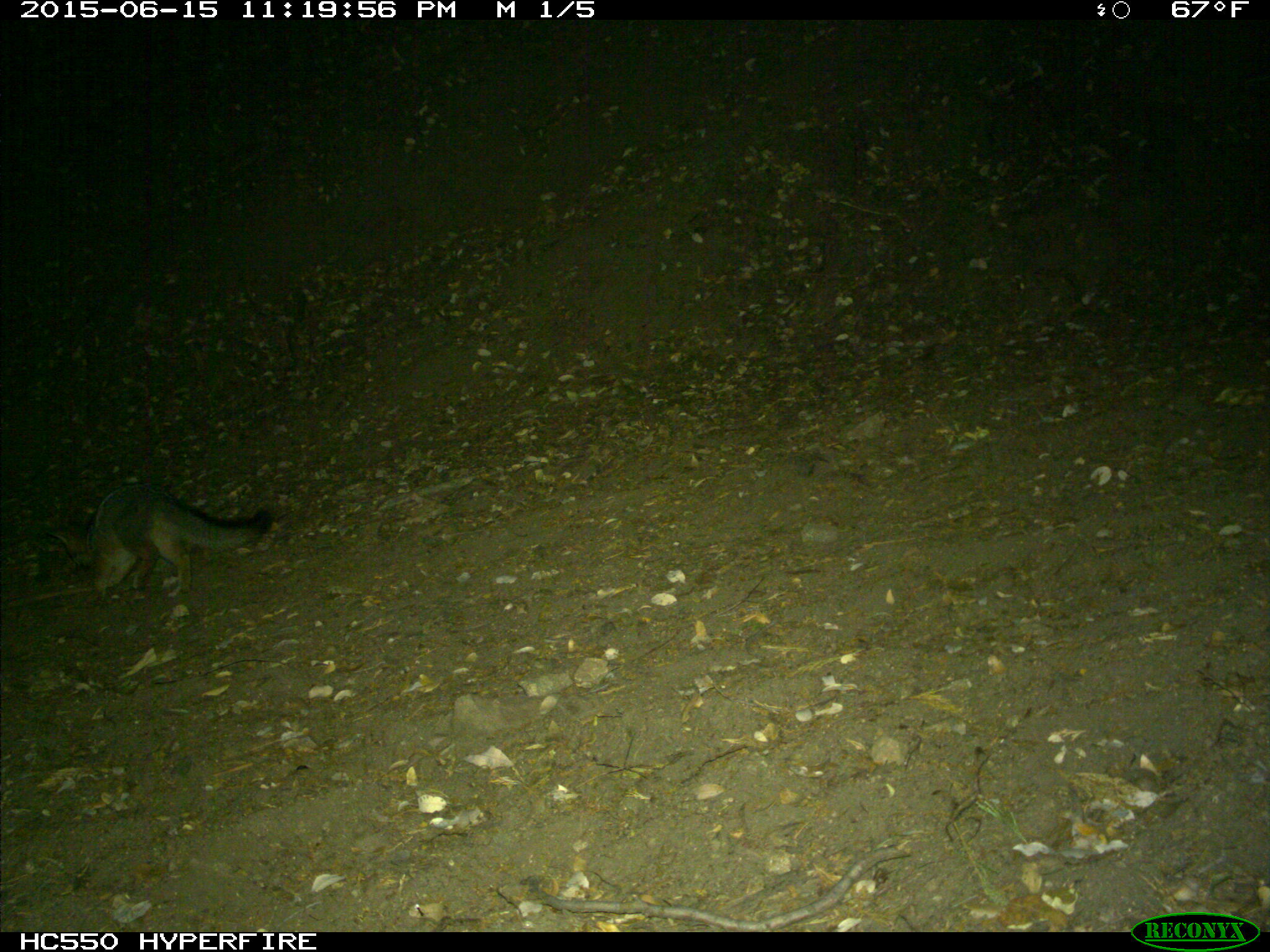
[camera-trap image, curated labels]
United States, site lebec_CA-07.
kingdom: Animalia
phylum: Chordata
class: Mammalia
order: Carnivora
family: Canidae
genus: Urocyon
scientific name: Urocyon cinereoargenteus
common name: gray fox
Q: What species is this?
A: Urocyon cinereoargenteus (gray fox).